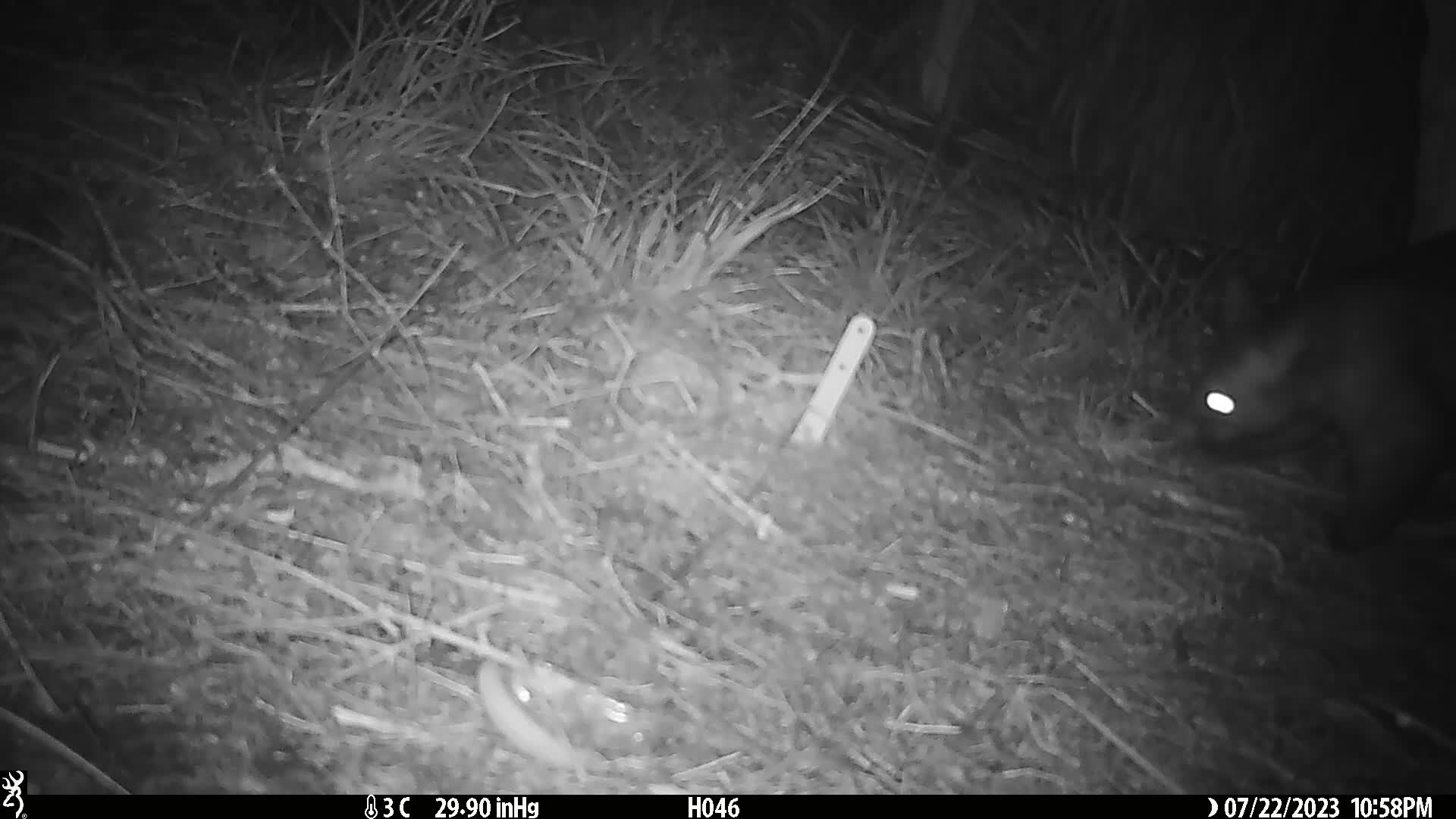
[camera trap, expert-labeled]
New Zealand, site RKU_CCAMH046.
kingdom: Animalia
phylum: Chordata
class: Mammalia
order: Diprotodontia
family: Phalangeridae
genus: Trichosurus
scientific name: Trichosurus vulpecula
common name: common brushtail possum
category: possum